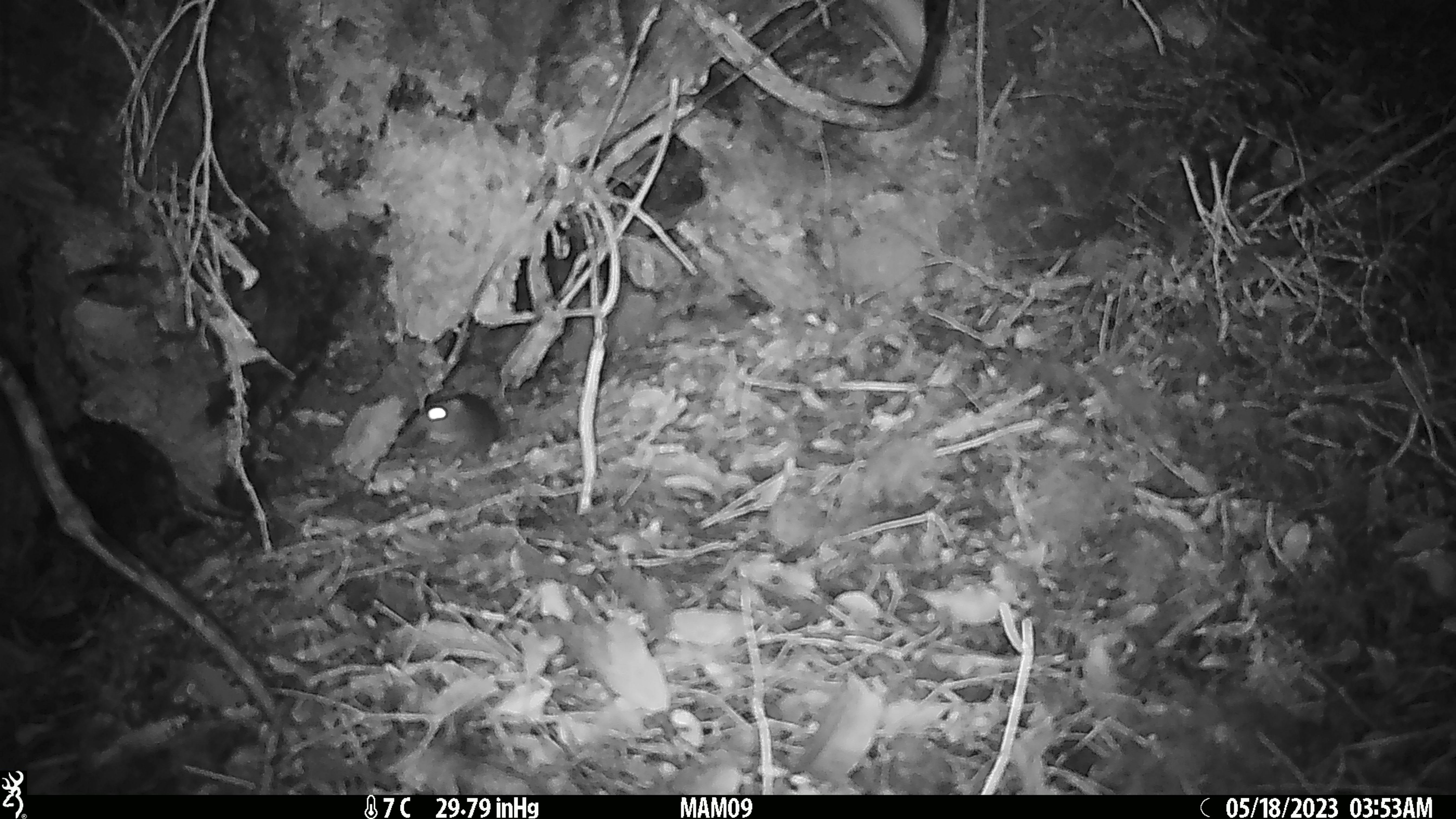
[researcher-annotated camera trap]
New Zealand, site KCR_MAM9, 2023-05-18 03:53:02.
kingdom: Animalia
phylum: Chordata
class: Mammalia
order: Rodentia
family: Muridae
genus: Rattus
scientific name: Rattus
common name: rat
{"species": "rat (Rattus)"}